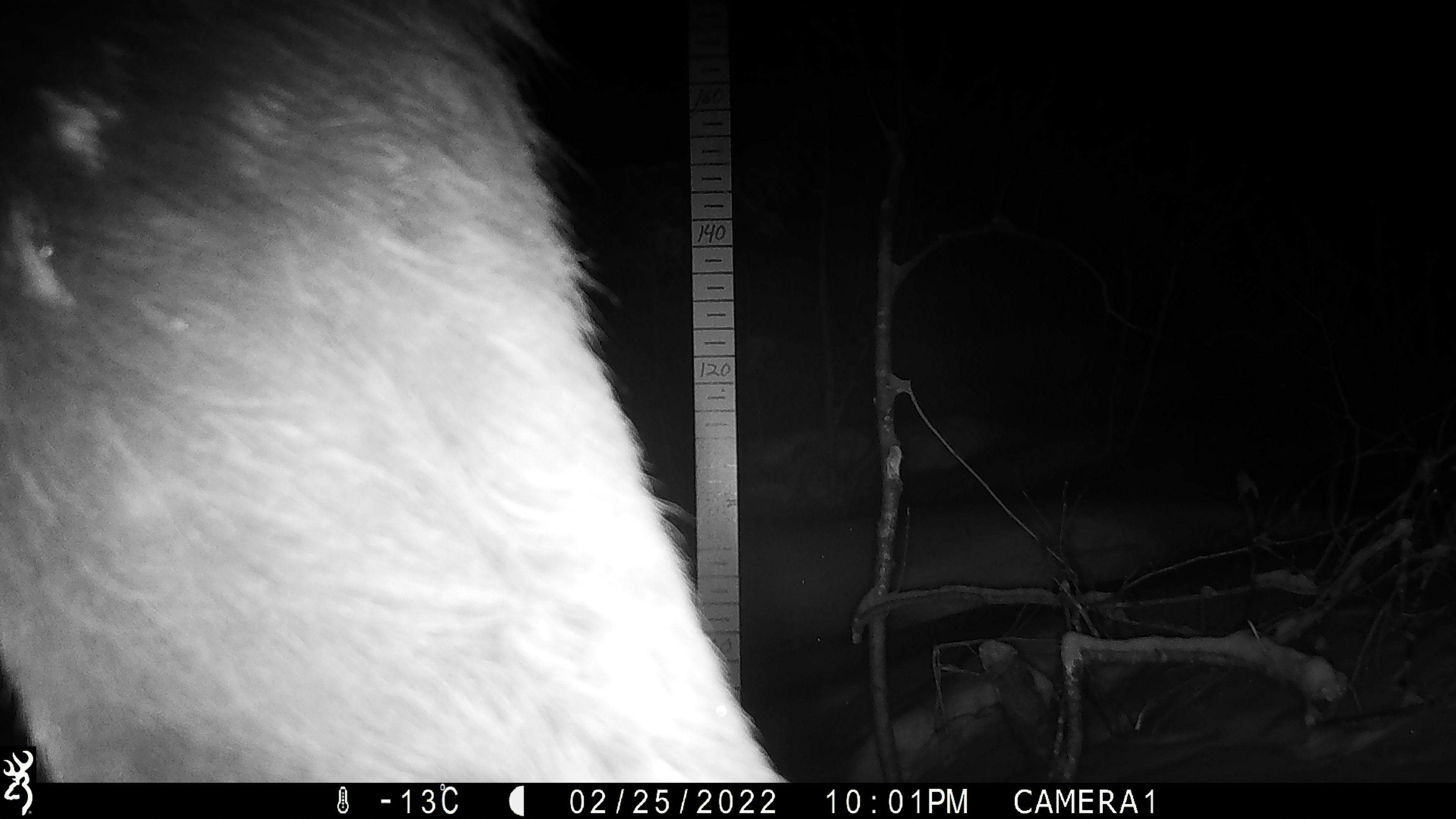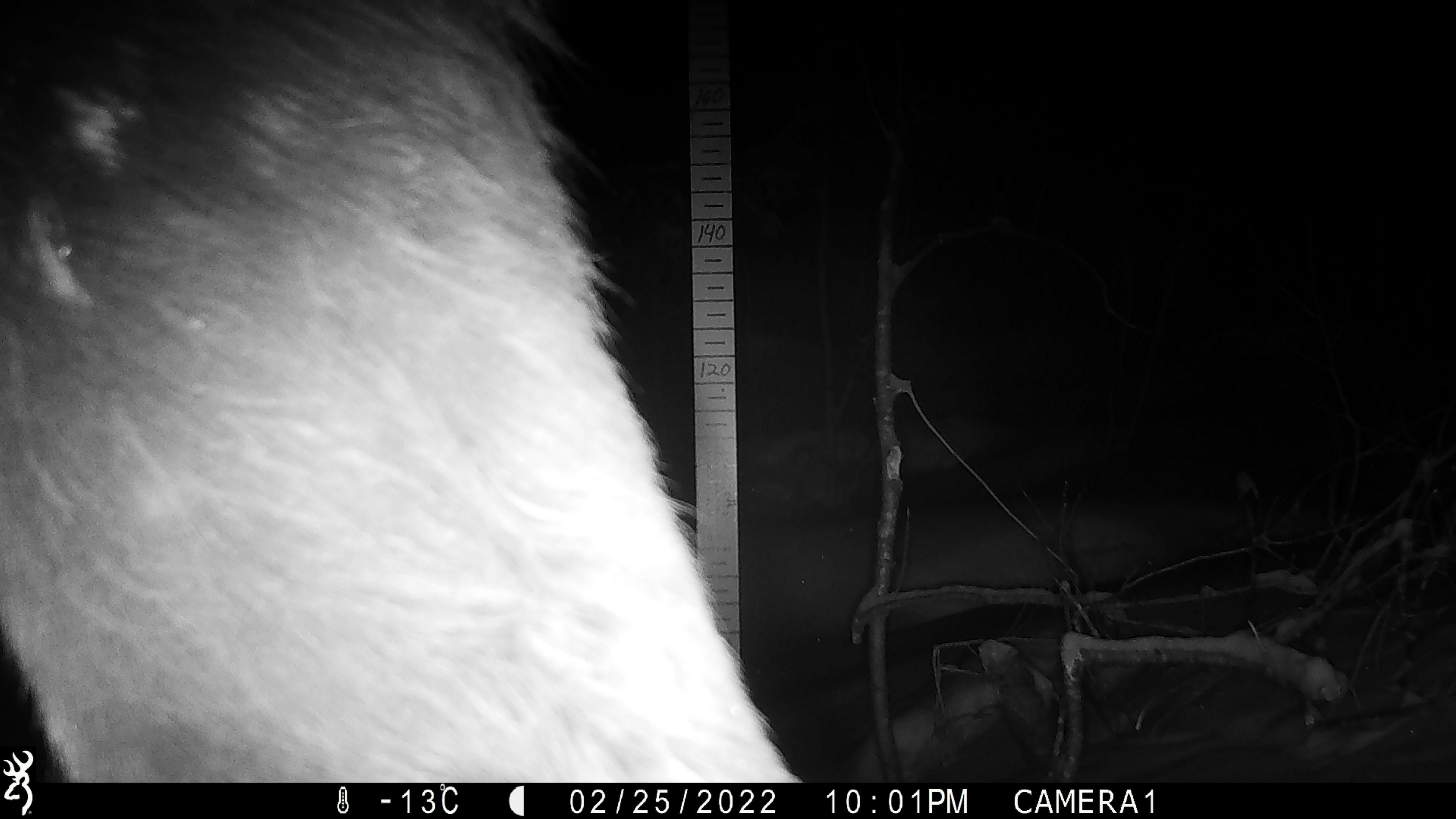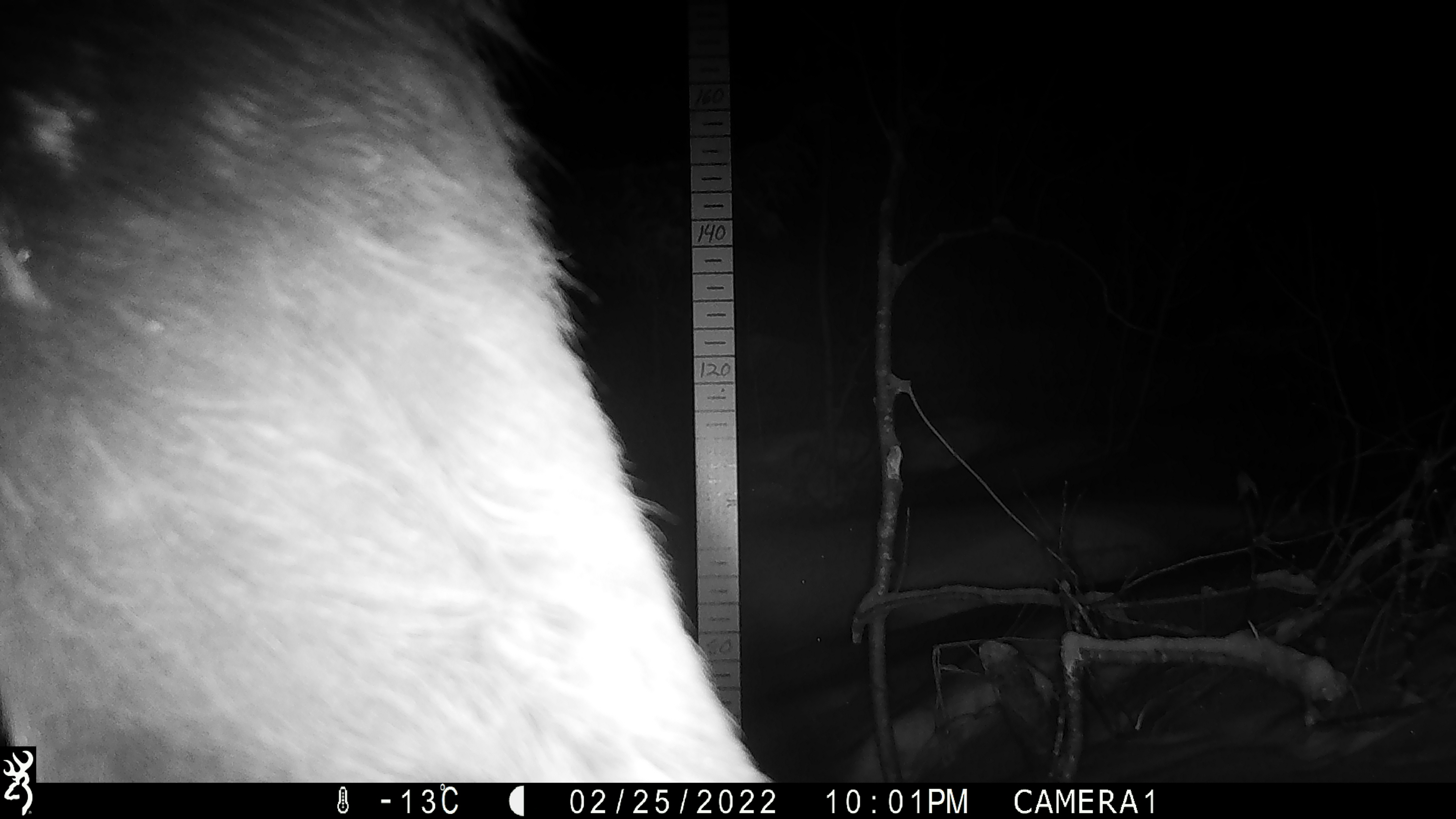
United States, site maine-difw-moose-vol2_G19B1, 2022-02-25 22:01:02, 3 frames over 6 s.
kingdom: Animalia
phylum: Chordata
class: Mammalia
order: Artiodactyla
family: Cervidae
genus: Alces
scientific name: Alces alces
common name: moose